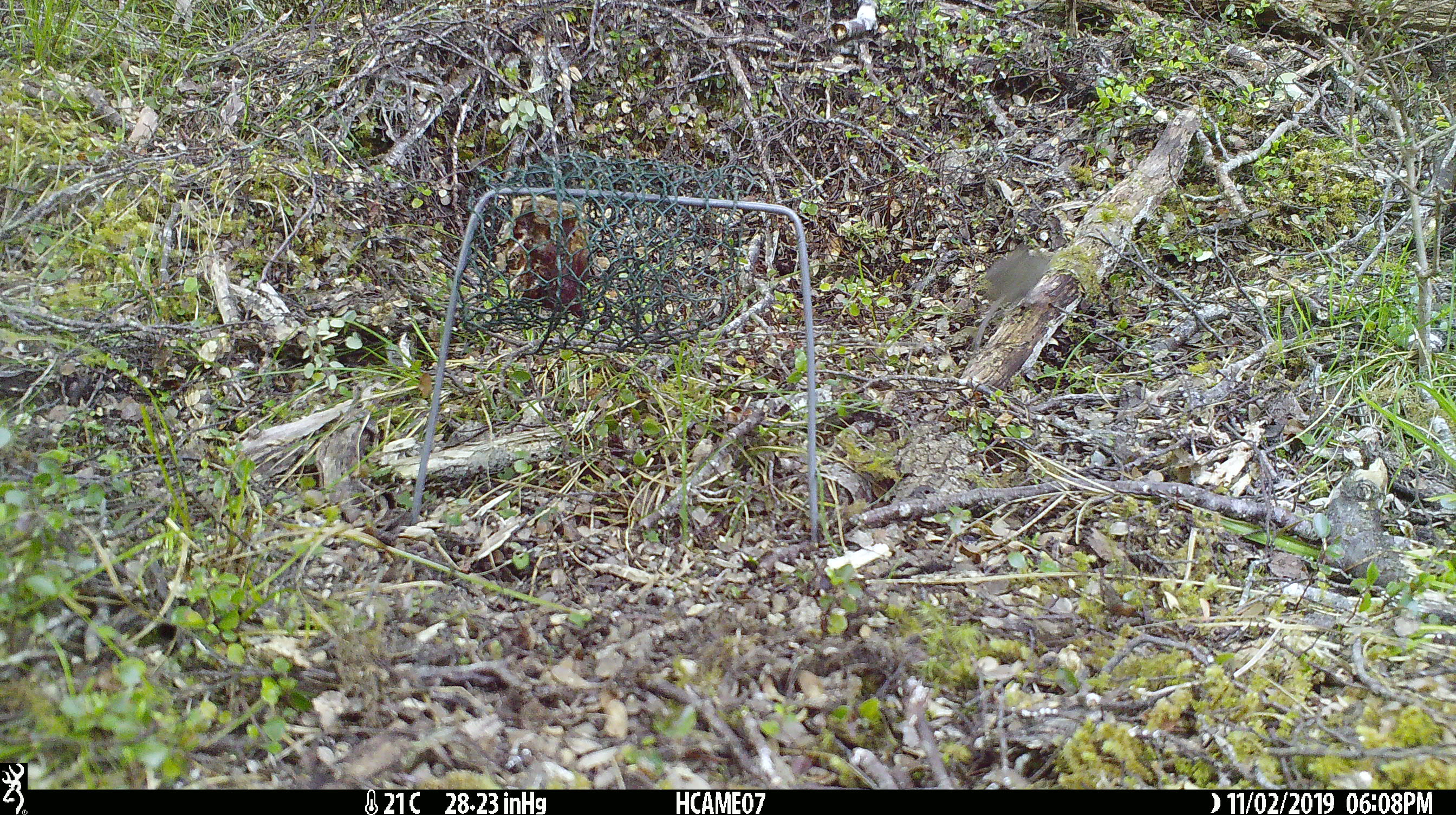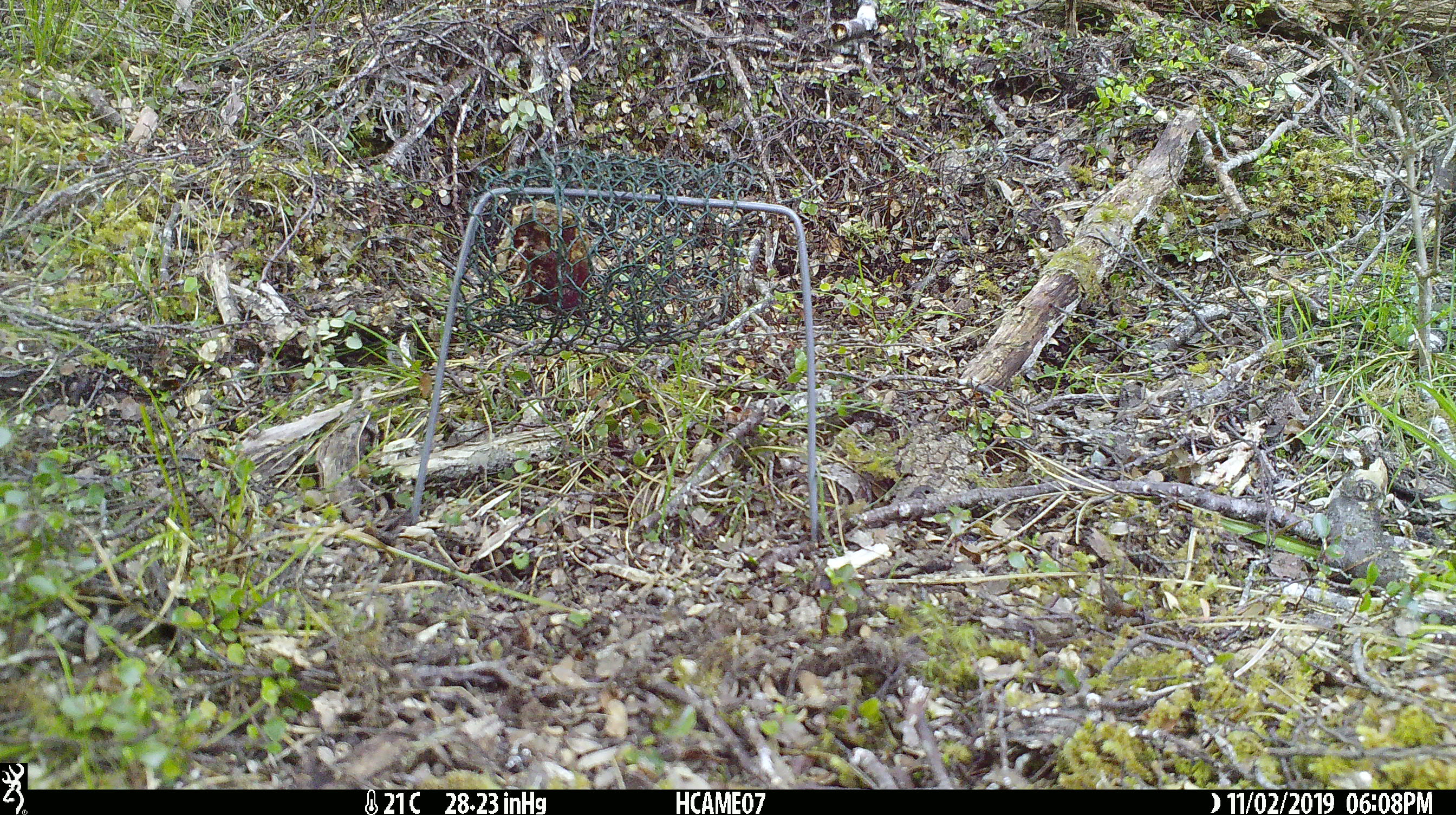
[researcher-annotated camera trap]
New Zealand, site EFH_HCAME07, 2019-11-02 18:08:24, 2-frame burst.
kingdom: Animalia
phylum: Chordata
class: Mammalia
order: Rodentia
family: Muridae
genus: Mus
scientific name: Mus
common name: mouse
Mouse (Mus).